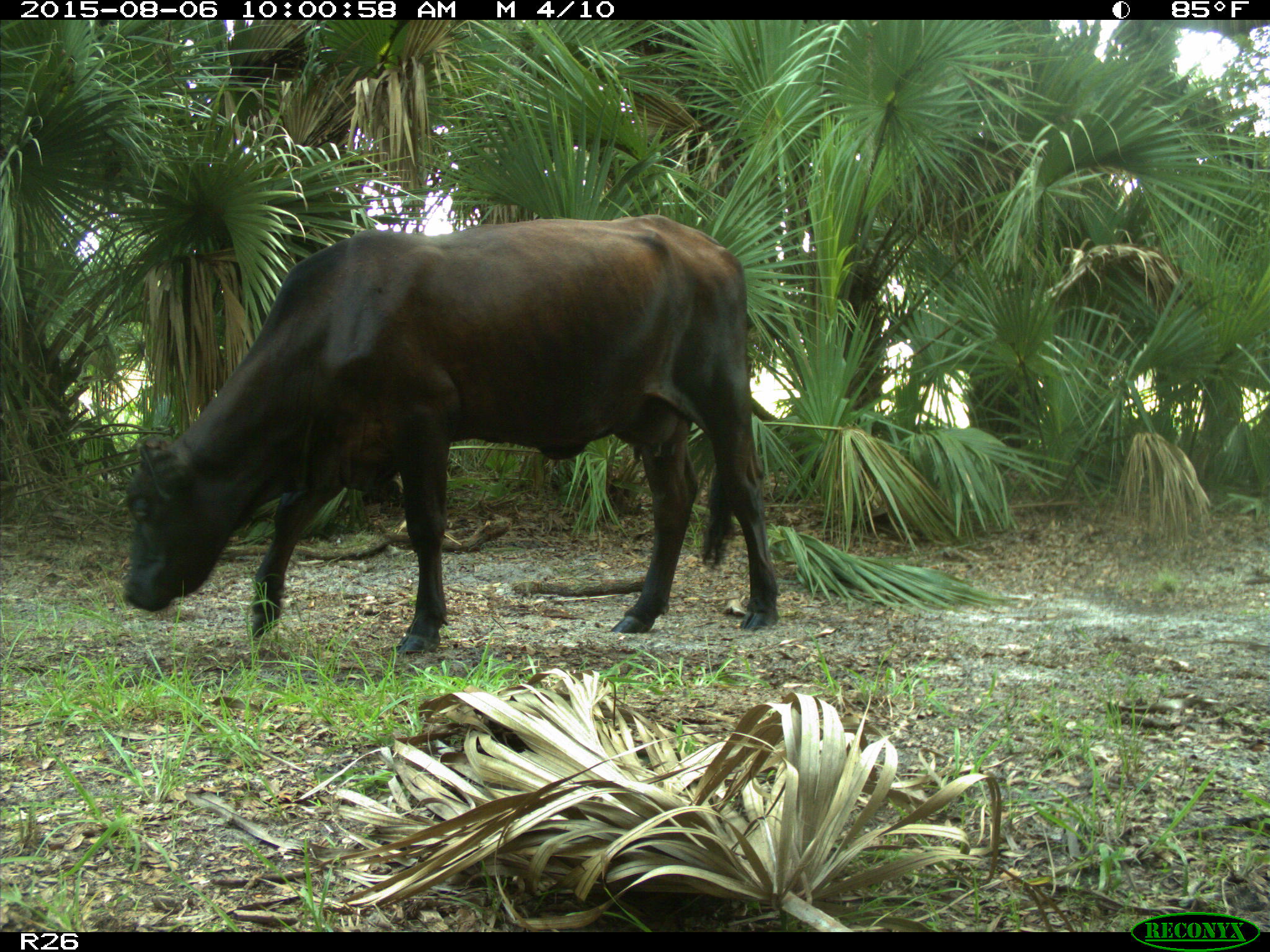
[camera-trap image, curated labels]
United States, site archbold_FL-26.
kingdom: Animalia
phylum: Chordata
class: Mammalia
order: Artiodactyla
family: Bovidae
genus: Bos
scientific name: Bos taurus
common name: domestic cow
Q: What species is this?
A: Bos taurus (domestic cow).